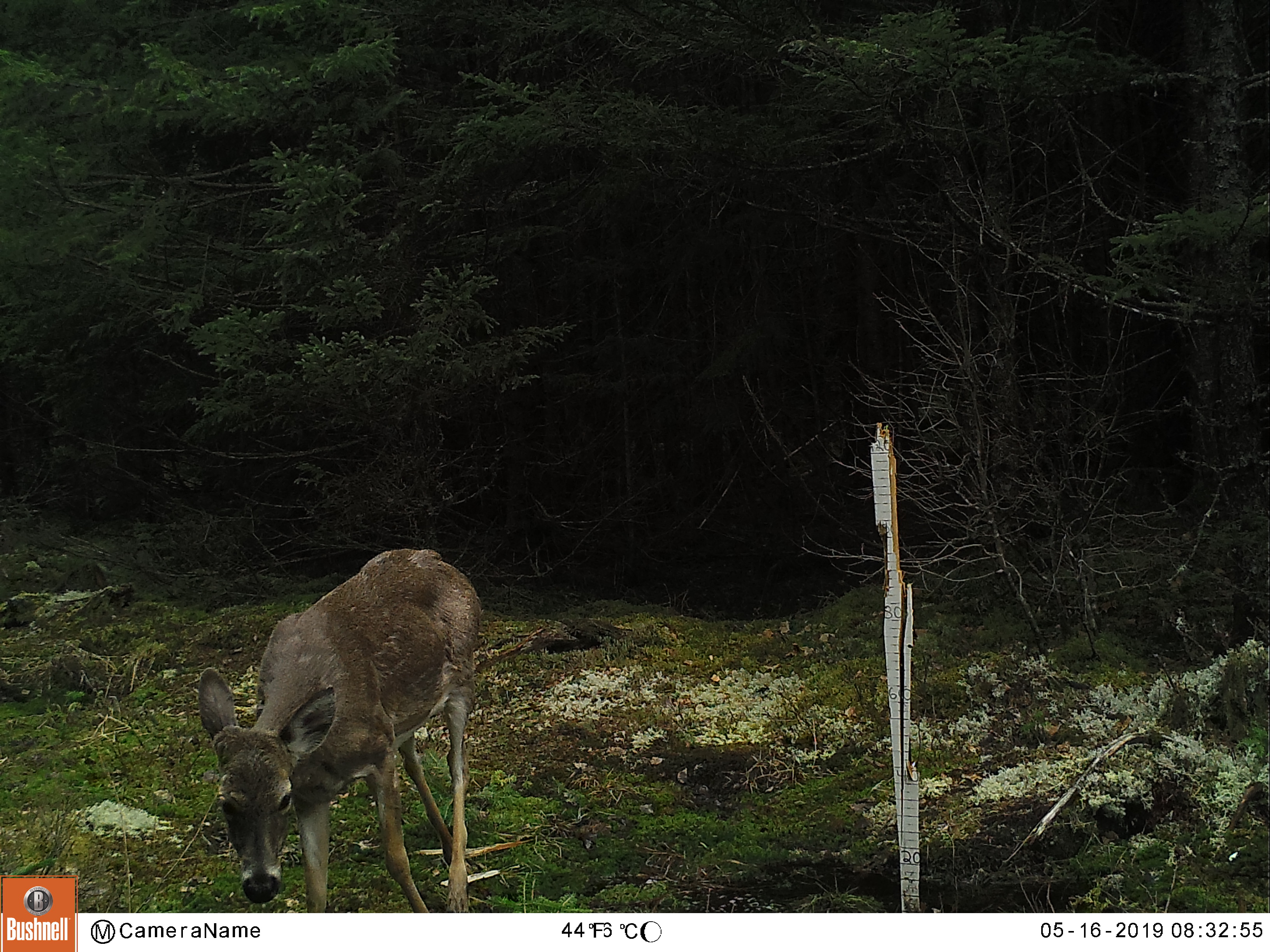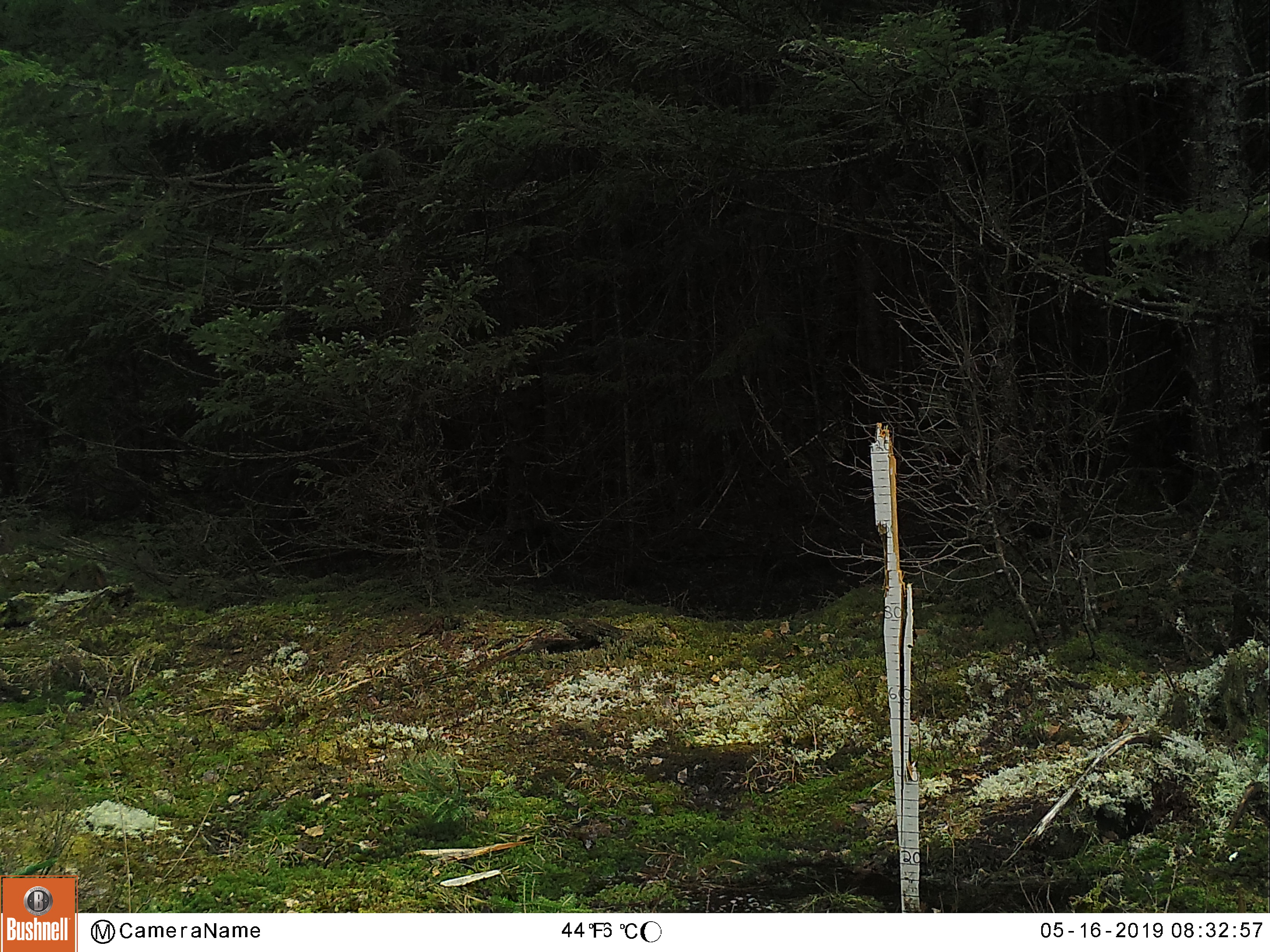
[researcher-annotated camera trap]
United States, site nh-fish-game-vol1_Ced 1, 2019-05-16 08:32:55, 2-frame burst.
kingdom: Animalia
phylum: Chordata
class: Mammalia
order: Artiodactyla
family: Cervidae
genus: Odocoileus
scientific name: Odocoileus virginianus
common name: white-tailed deer